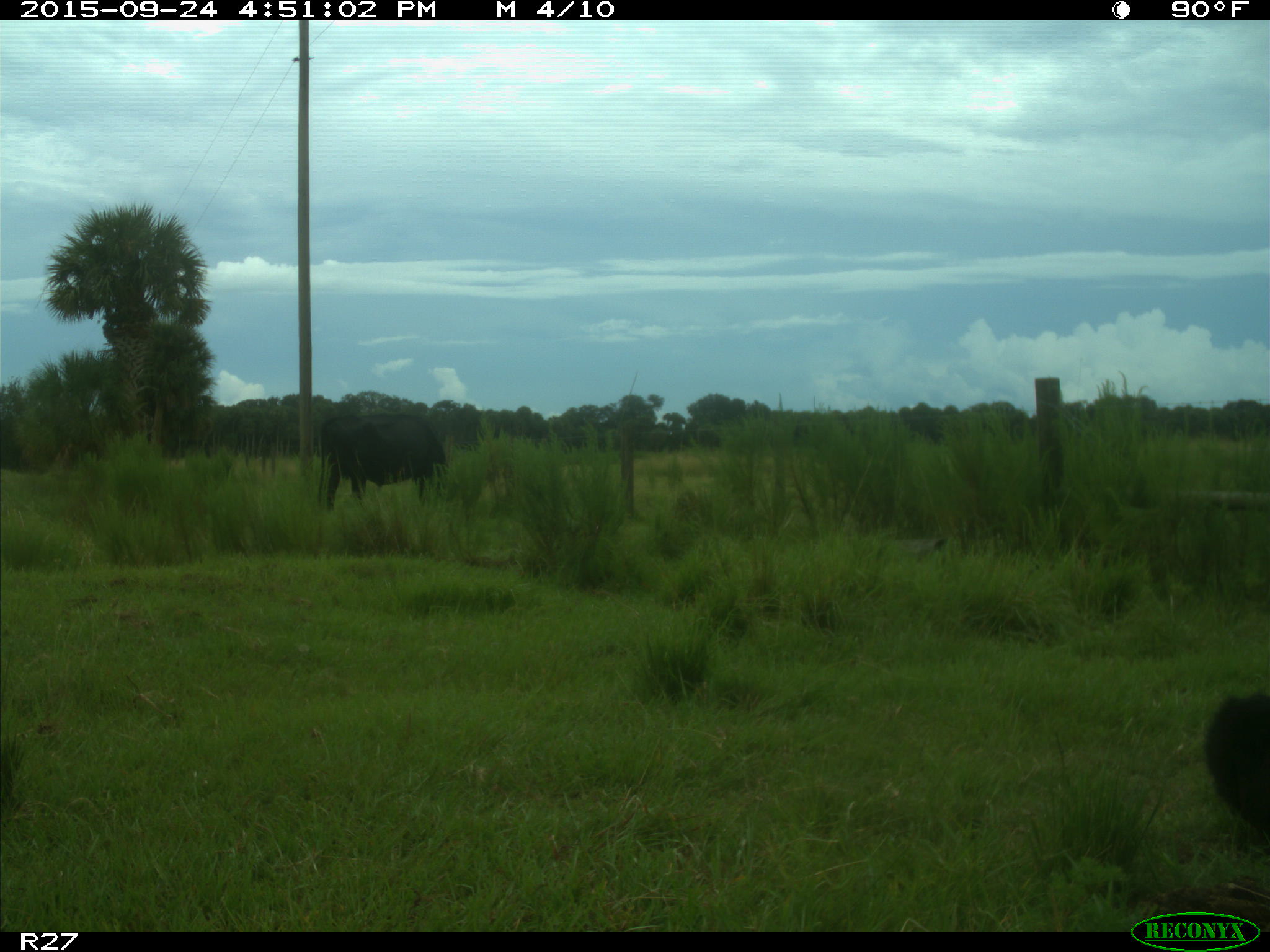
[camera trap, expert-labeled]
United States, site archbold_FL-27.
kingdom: Animalia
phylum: Chordata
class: Mammalia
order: Artiodactyla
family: Bovidae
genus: Bos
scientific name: Bos taurus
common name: domestic cow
Bos taurus (domestic cow).